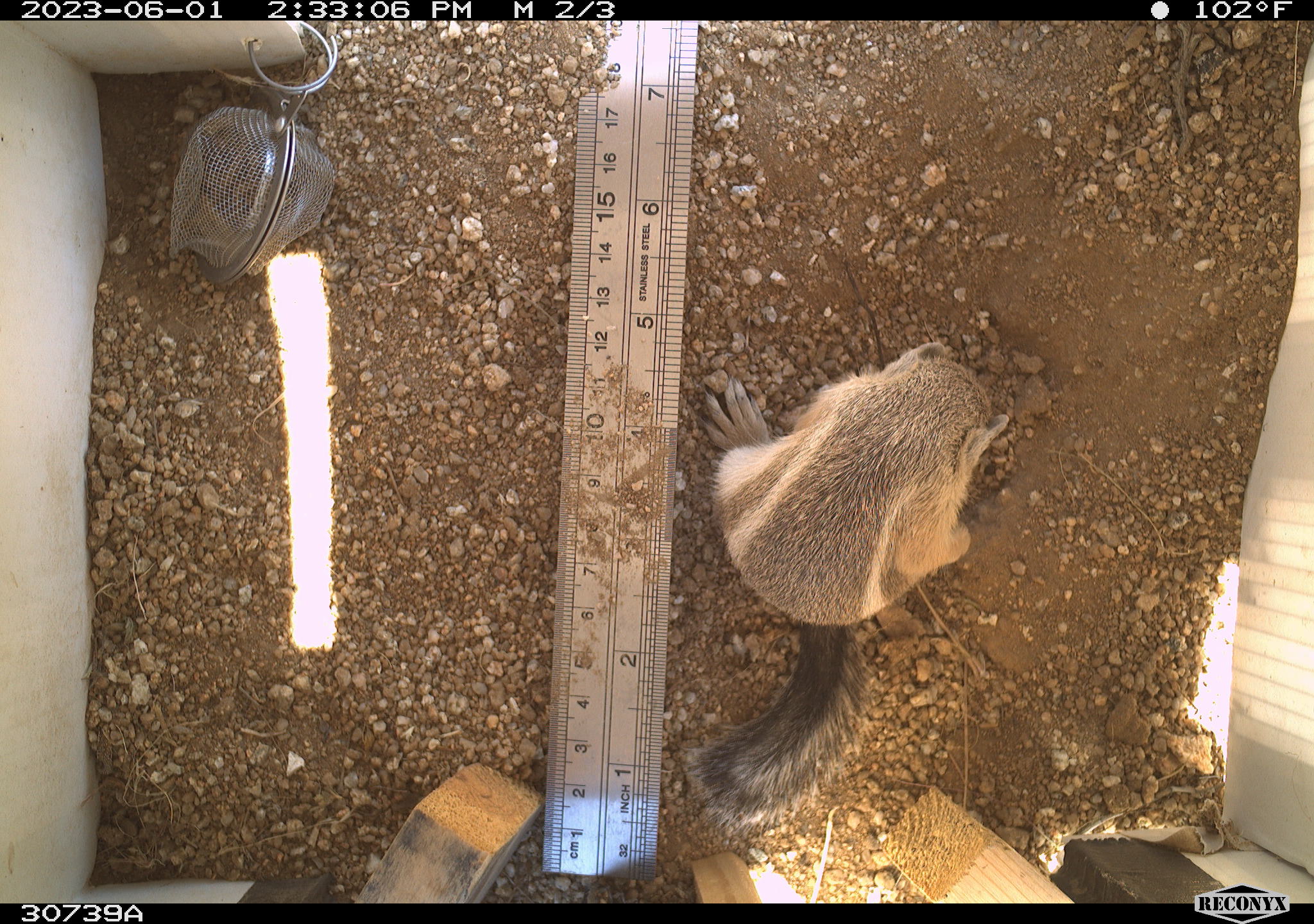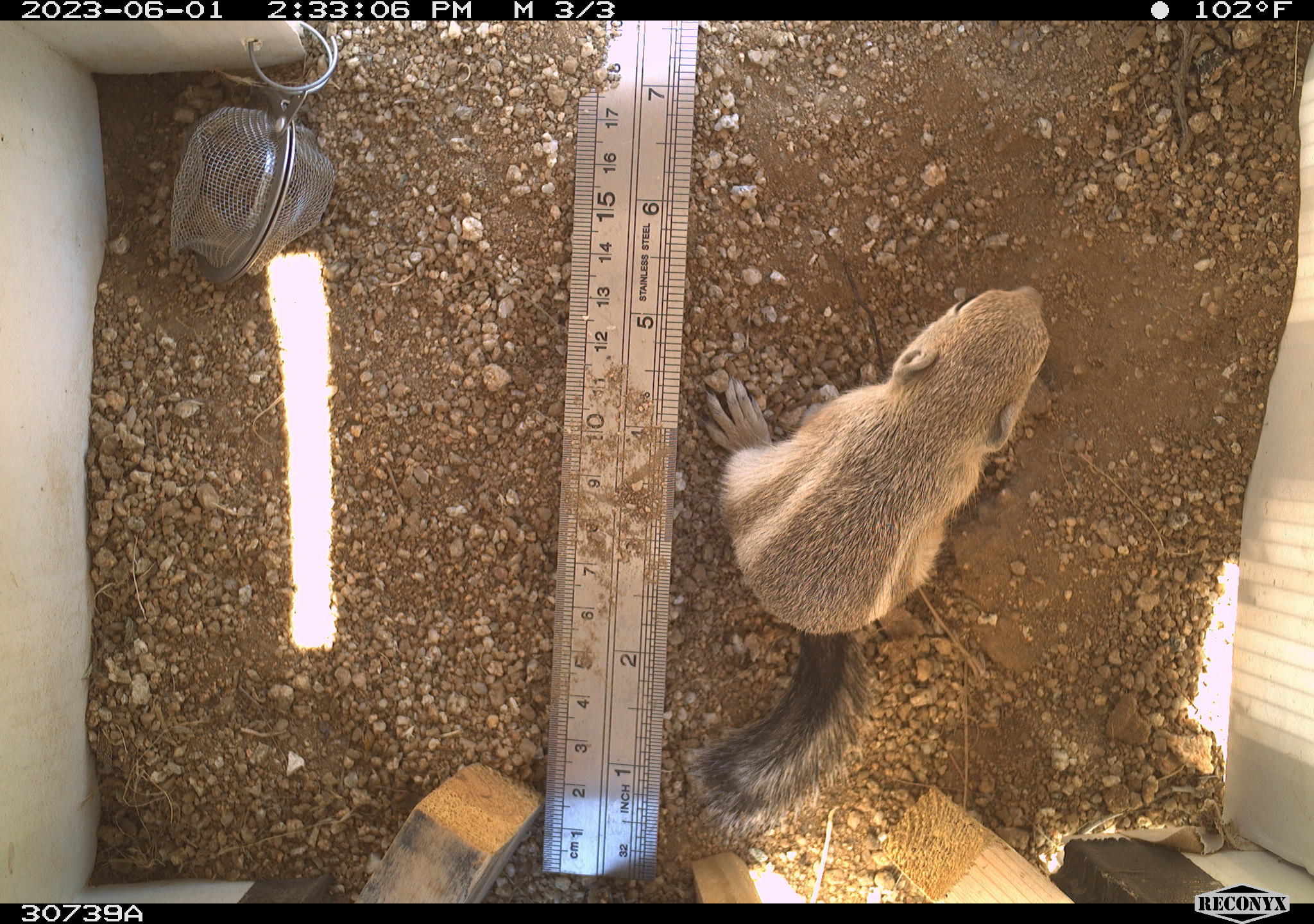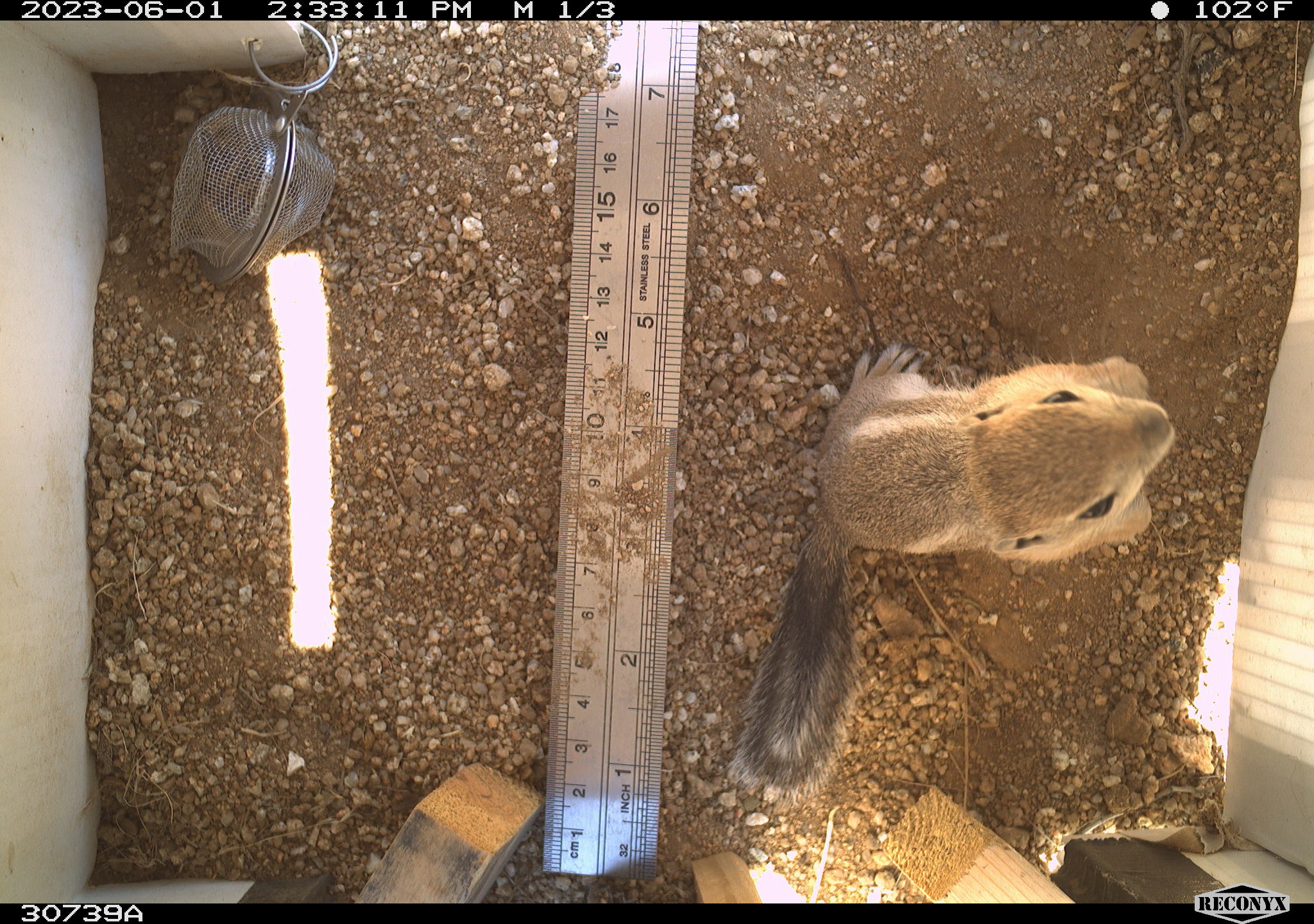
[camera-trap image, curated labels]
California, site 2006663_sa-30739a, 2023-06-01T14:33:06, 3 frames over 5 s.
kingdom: Animalia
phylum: Chordata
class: Mammalia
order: Rodentia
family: Sciuridae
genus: Ammospermophilus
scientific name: Ammospermophilus leucurus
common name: white-tailed antelope squirrel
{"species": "white-tailed antelope squirrel (Ammospermophilus leucurus)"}